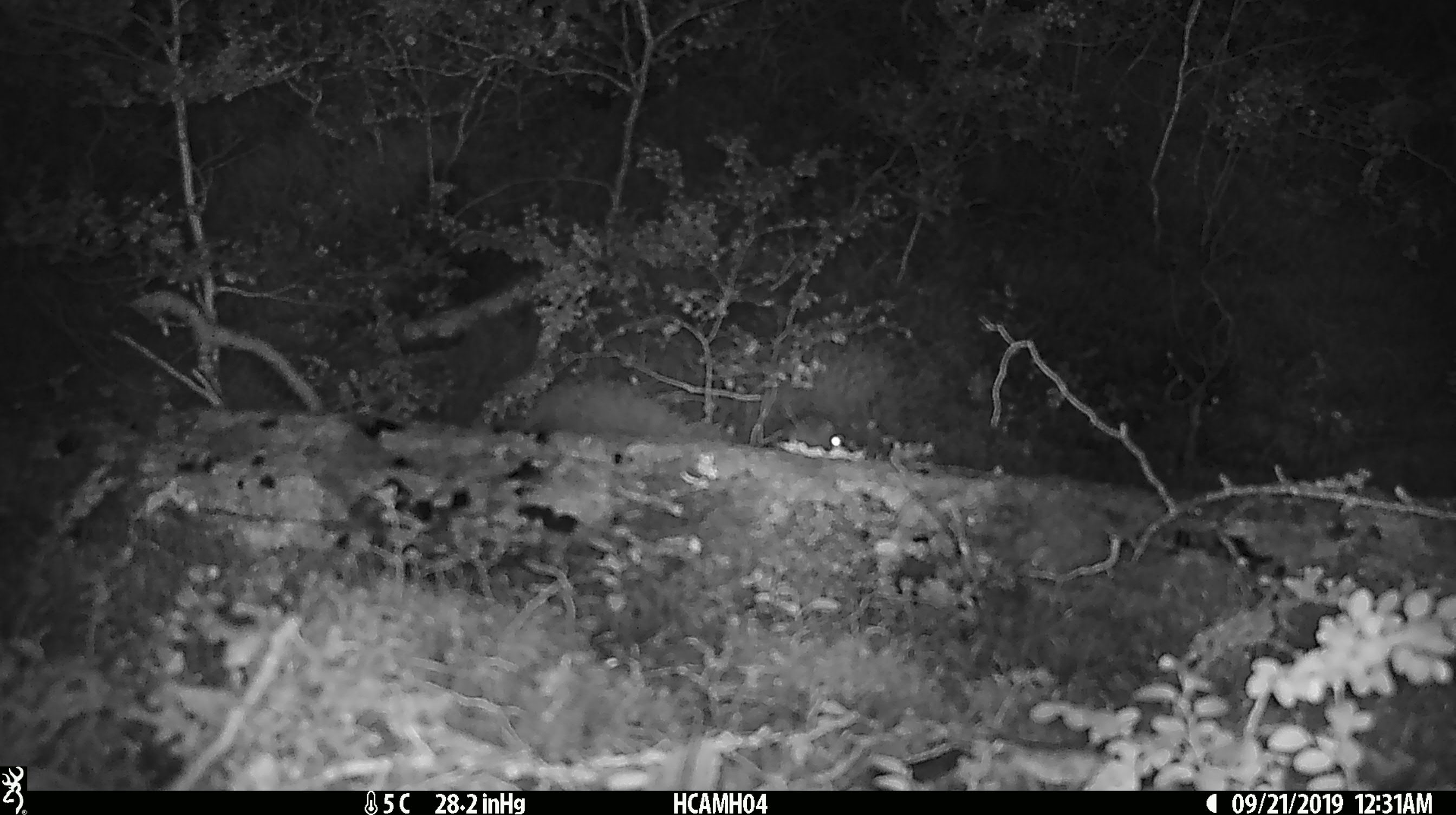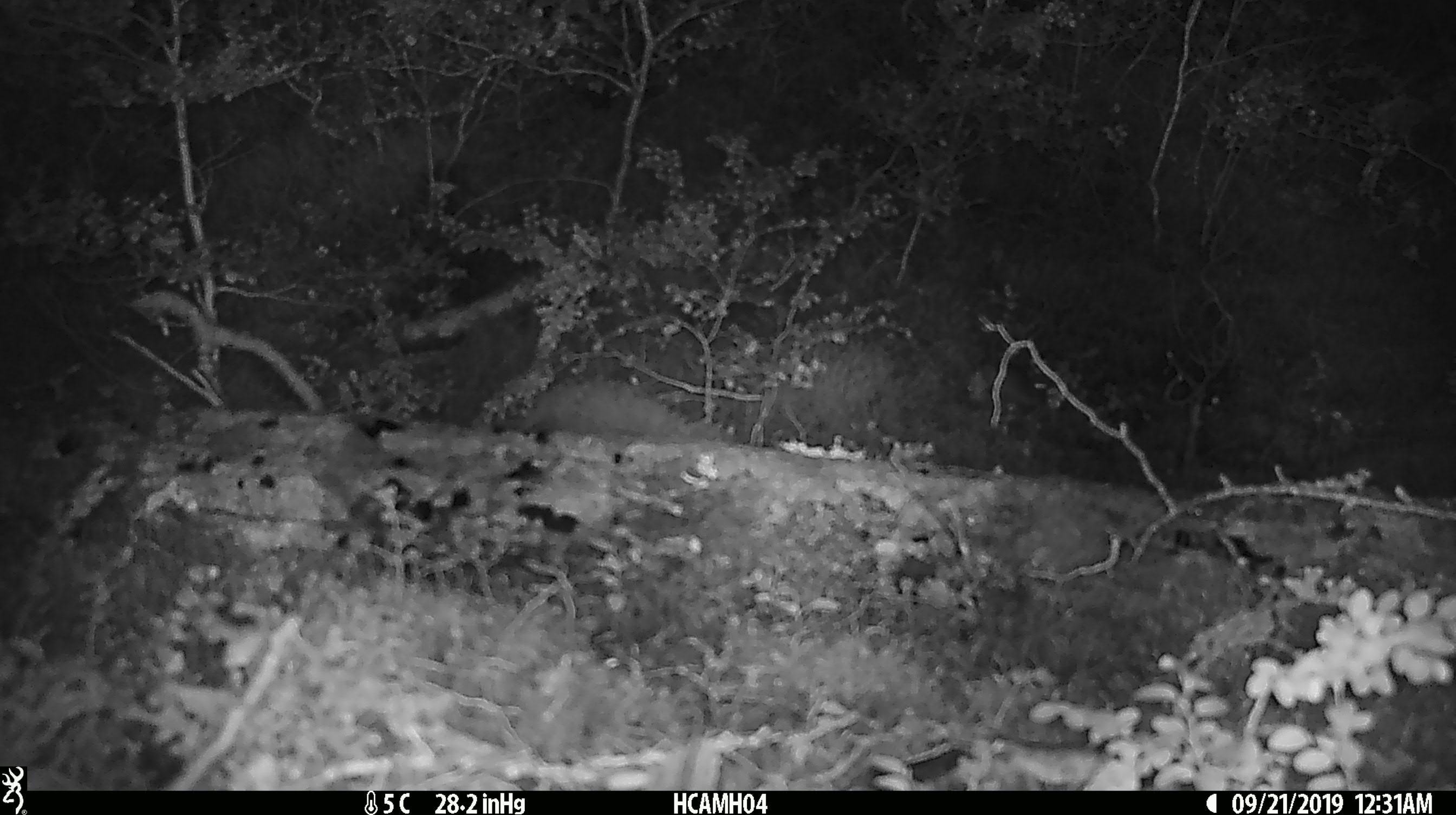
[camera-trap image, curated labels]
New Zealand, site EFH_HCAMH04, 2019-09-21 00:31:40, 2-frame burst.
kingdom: Animalia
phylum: Chordata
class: Mammalia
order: Rodentia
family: Muridae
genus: Mus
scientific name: Mus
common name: mouse